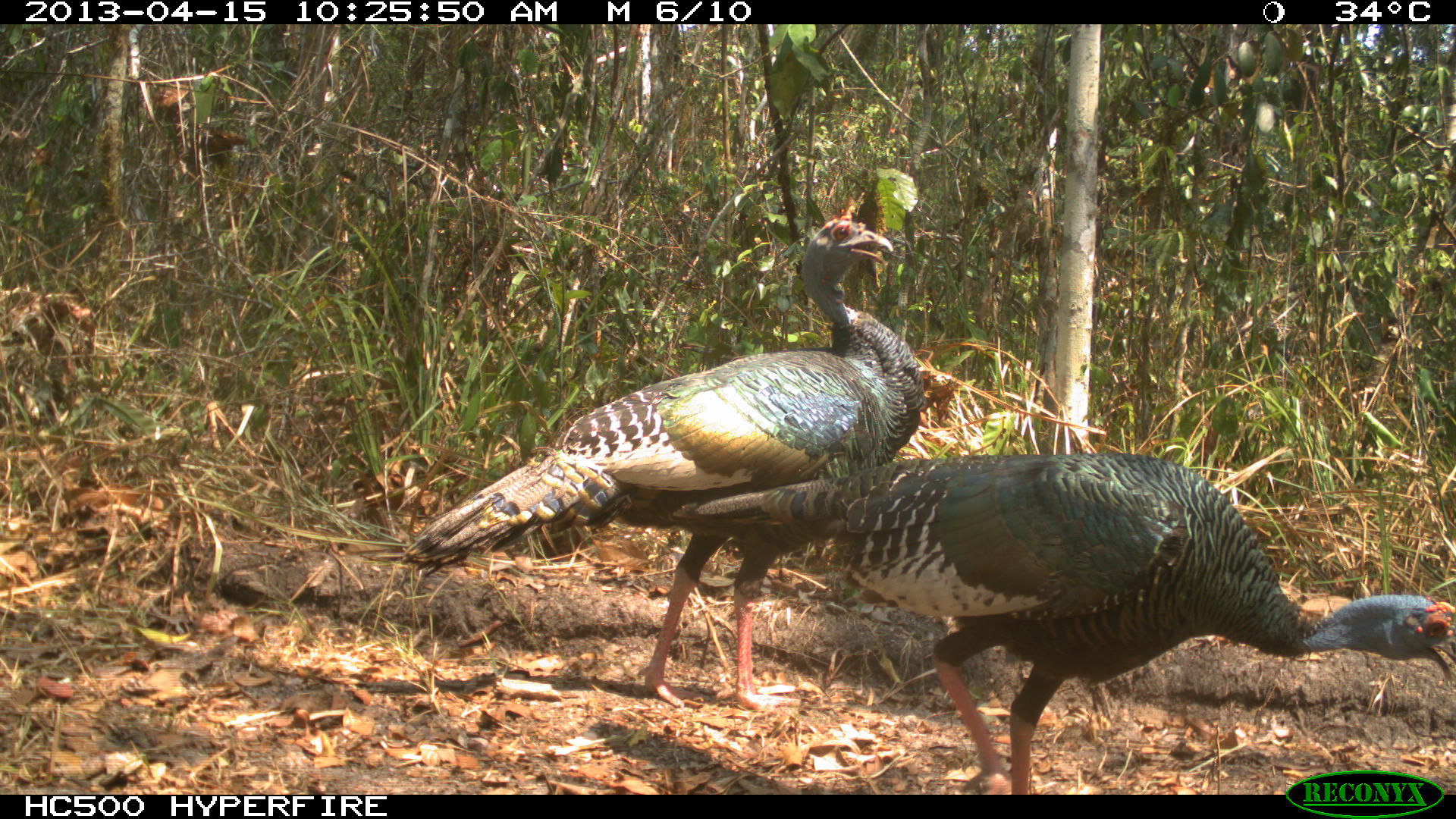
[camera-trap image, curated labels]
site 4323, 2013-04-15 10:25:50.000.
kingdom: Animalia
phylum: Chordata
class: Aves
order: Galliformes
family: Phasianidae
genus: Meleagris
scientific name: Meleagris ocellata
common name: ocellated turkey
Meleagris ocellata (ocellated turkey), count 2.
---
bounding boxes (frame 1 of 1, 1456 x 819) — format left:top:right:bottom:
meleagris ocellata: 672:453:1456:793; 397:215:922:703